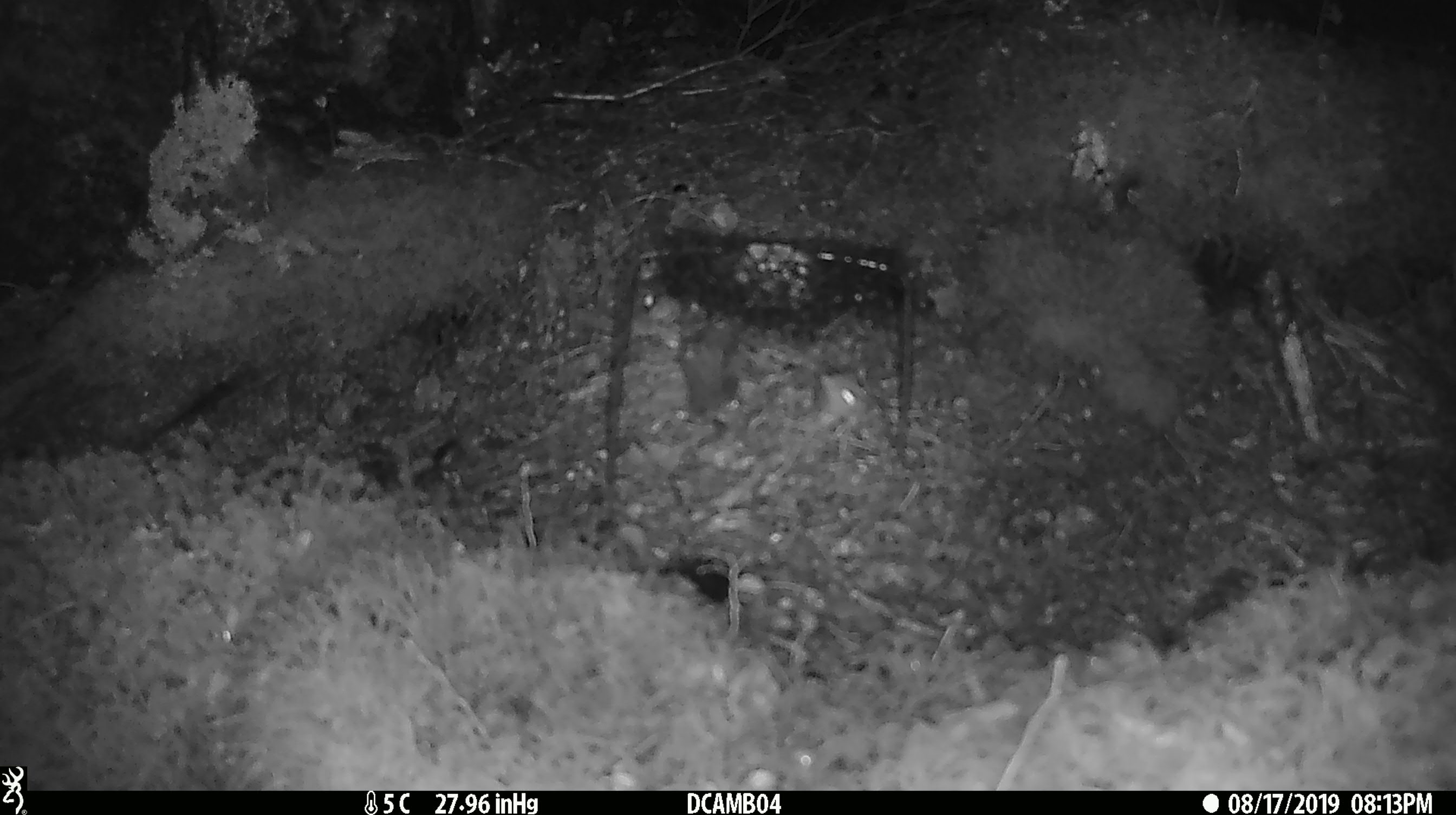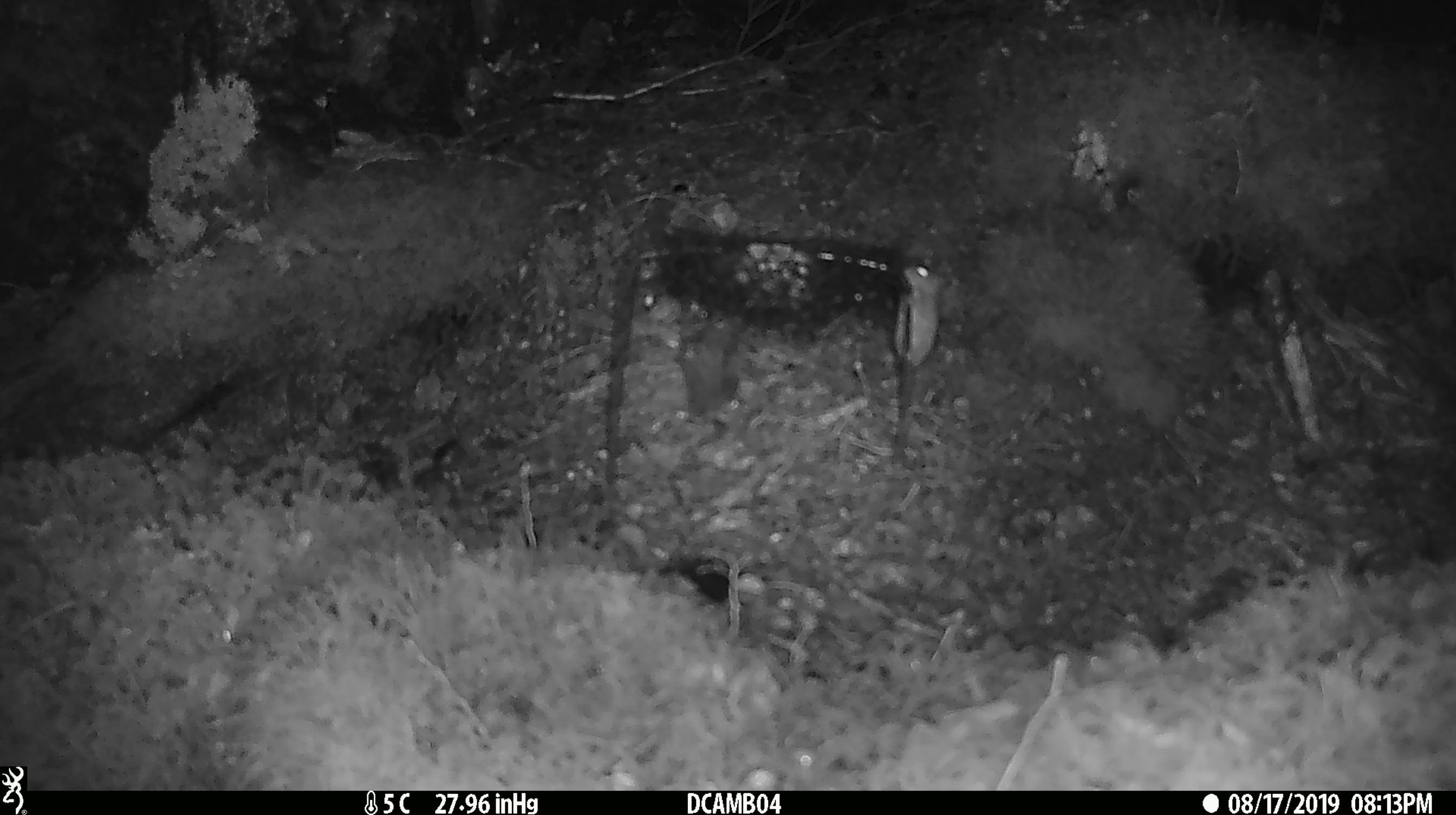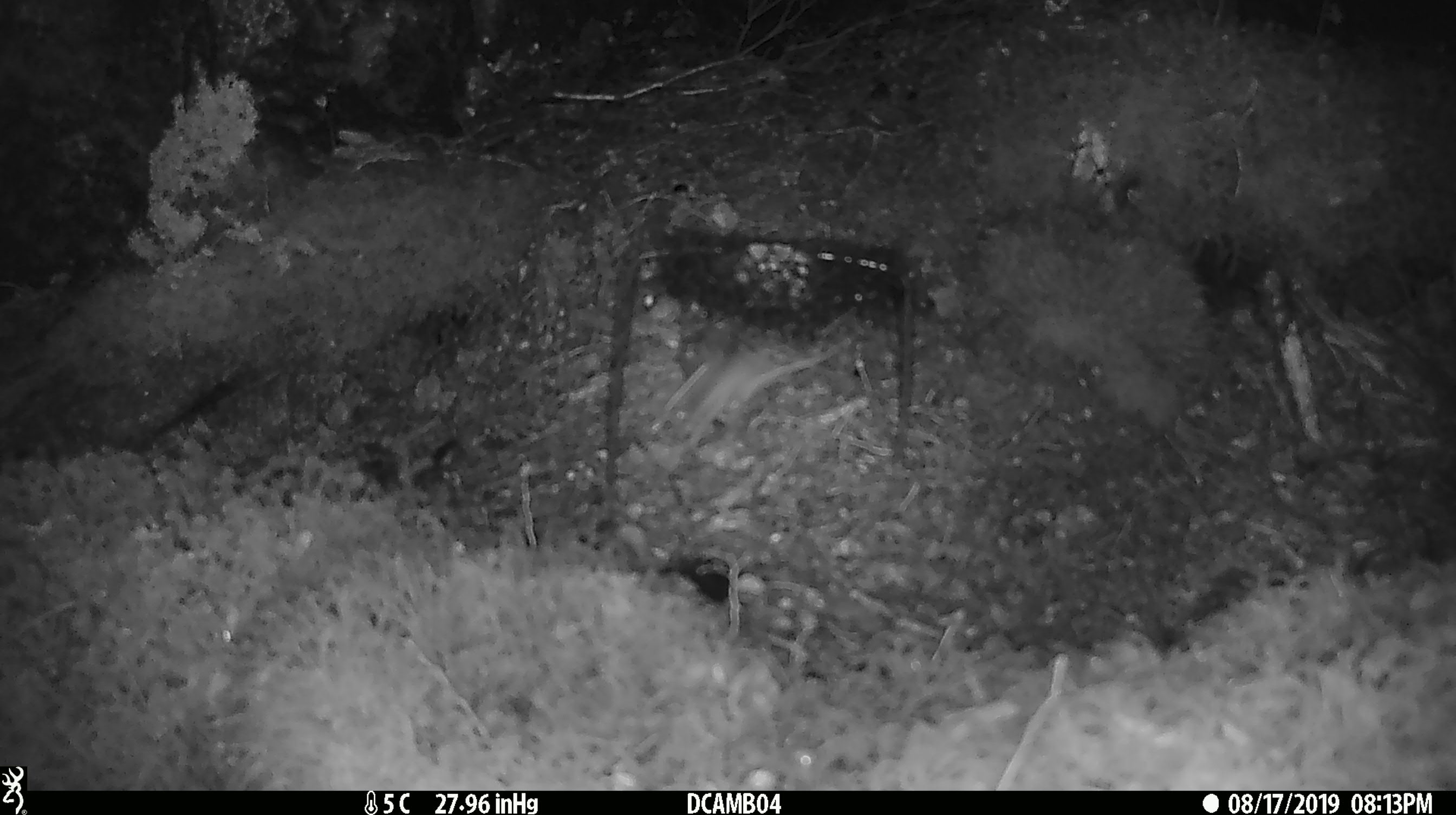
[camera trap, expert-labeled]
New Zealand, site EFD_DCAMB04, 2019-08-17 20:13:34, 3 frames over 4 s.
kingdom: Animalia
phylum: Chordata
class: Mammalia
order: Rodentia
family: Muridae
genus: Mus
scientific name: Mus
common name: mouse